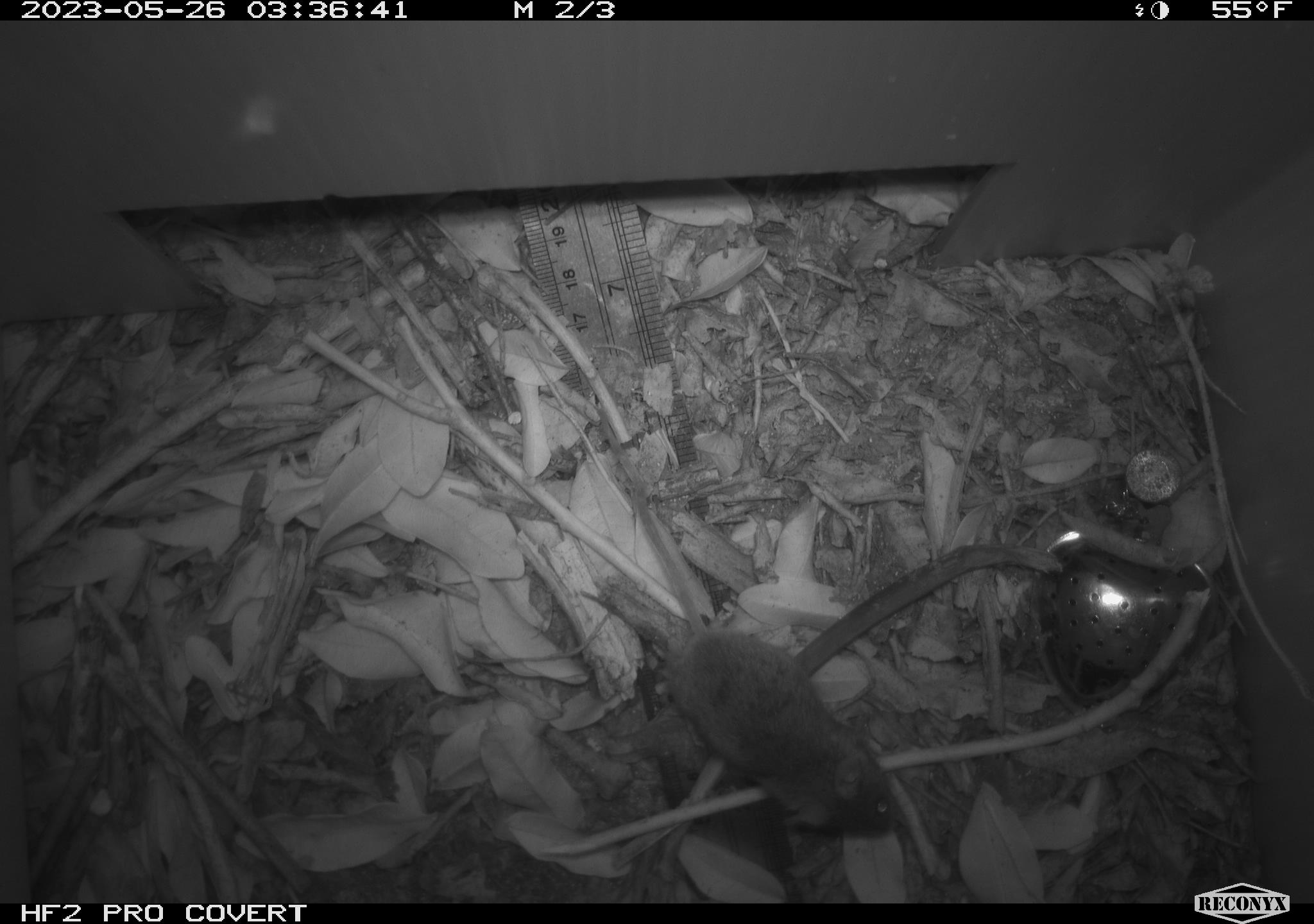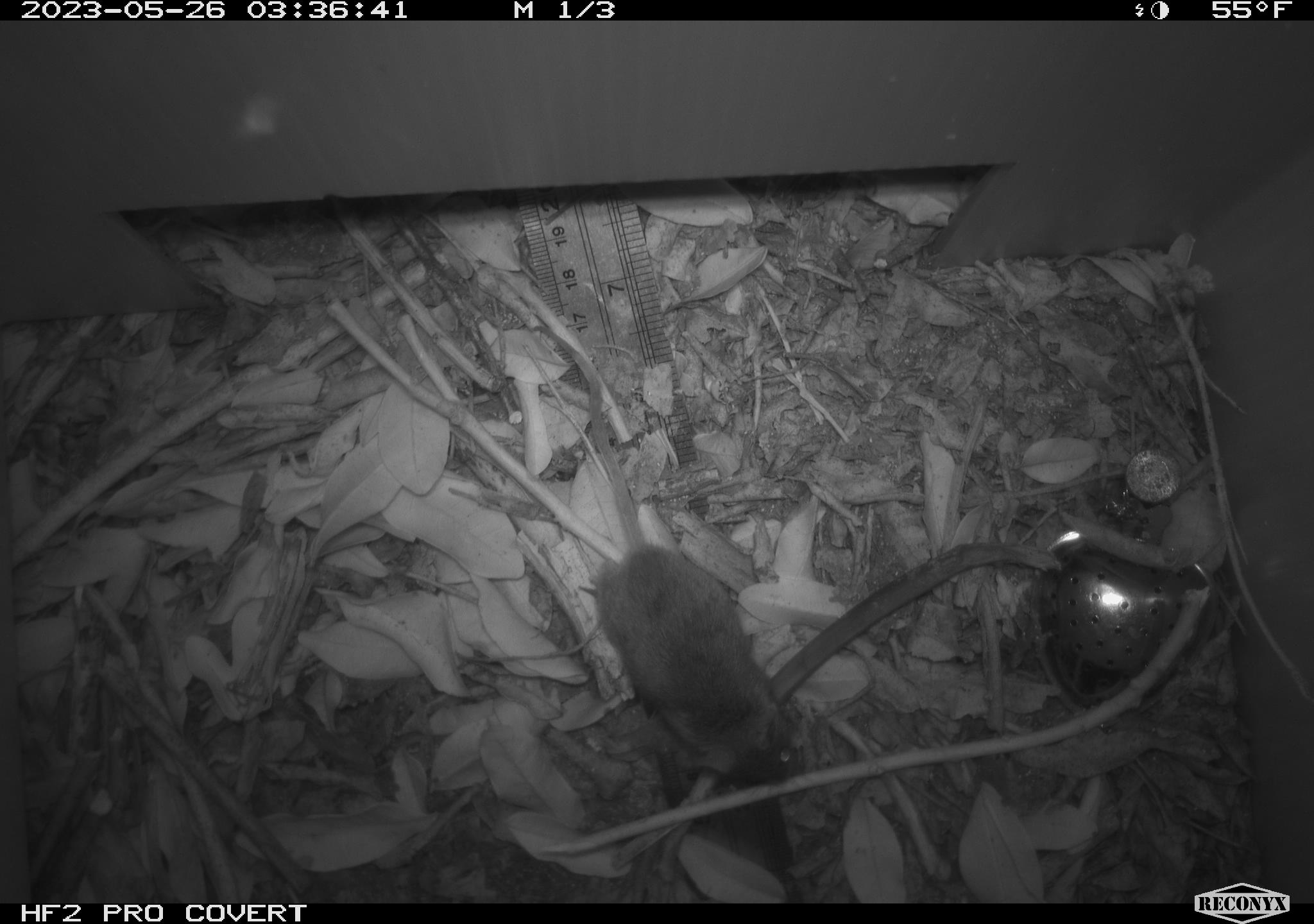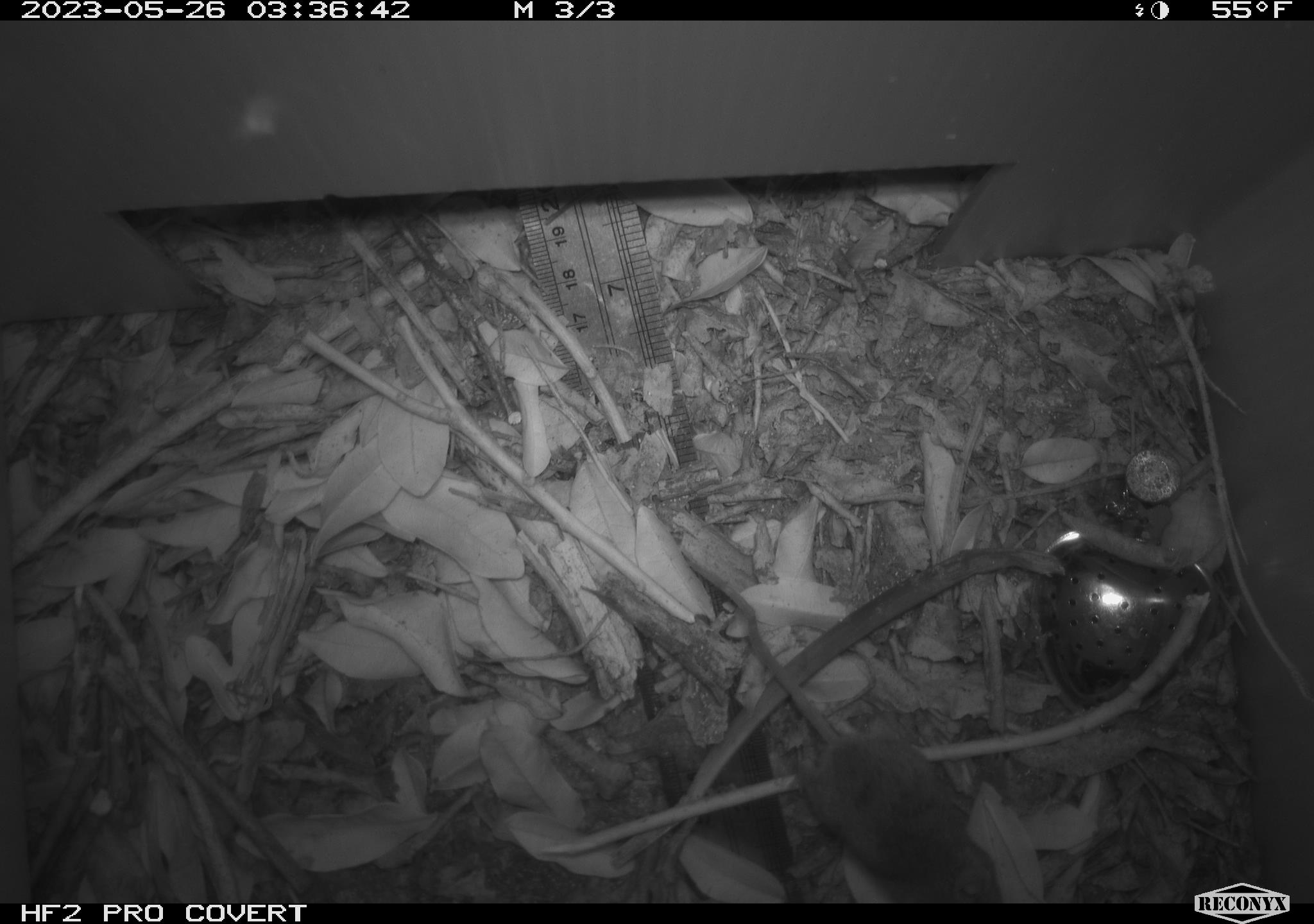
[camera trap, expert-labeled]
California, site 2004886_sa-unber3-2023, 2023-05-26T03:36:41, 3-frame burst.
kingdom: Animalia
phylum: Chordata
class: Mammalia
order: Rodentia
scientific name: Rodentia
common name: mouse species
Mouse species (Rodentia).